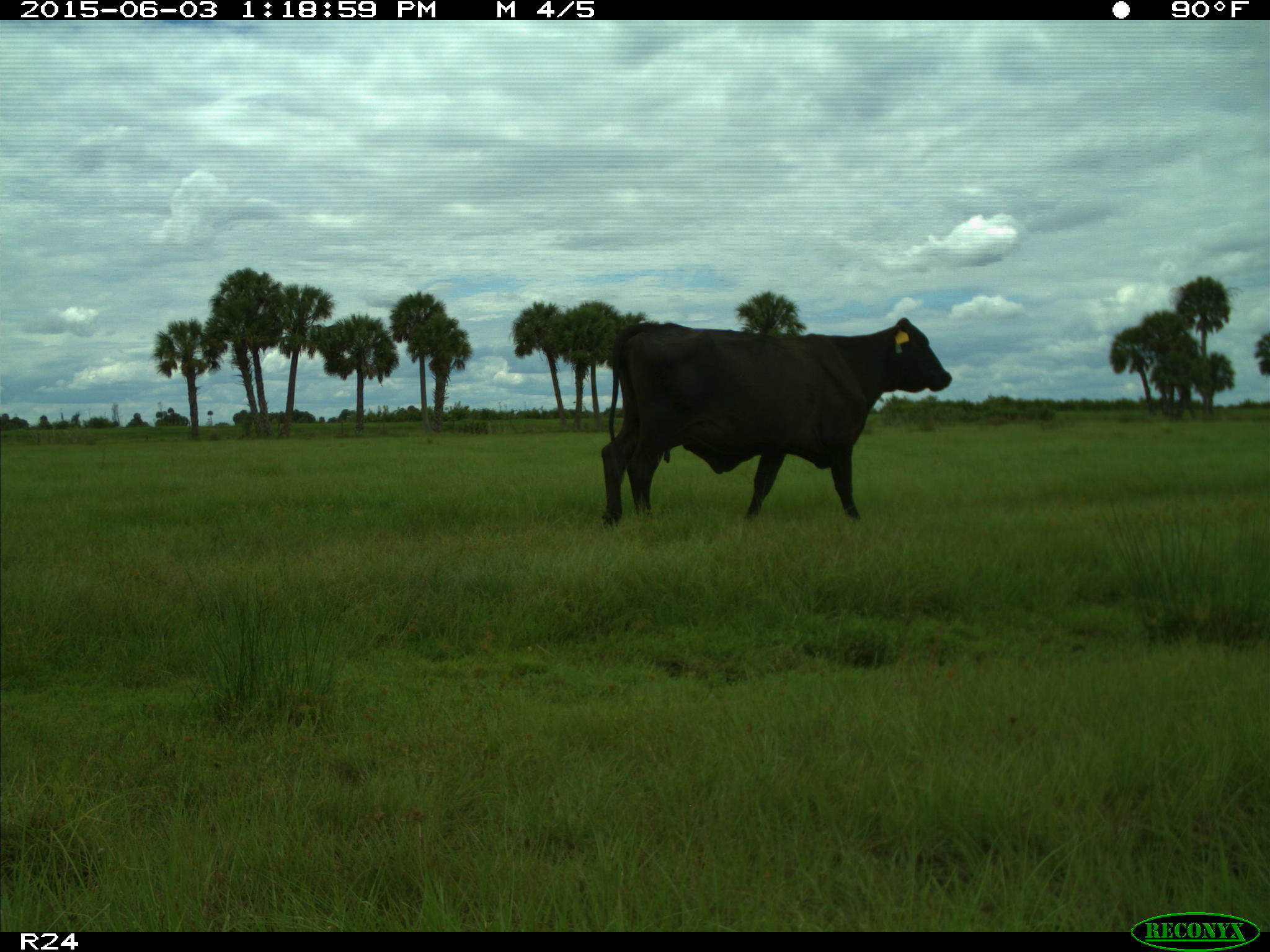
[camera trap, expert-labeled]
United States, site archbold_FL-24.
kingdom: Animalia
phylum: Chordata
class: Mammalia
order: Artiodactyla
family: Bovidae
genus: Bos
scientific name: Bos taurus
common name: domestic cow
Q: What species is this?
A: Bos taurus (domestic cow).